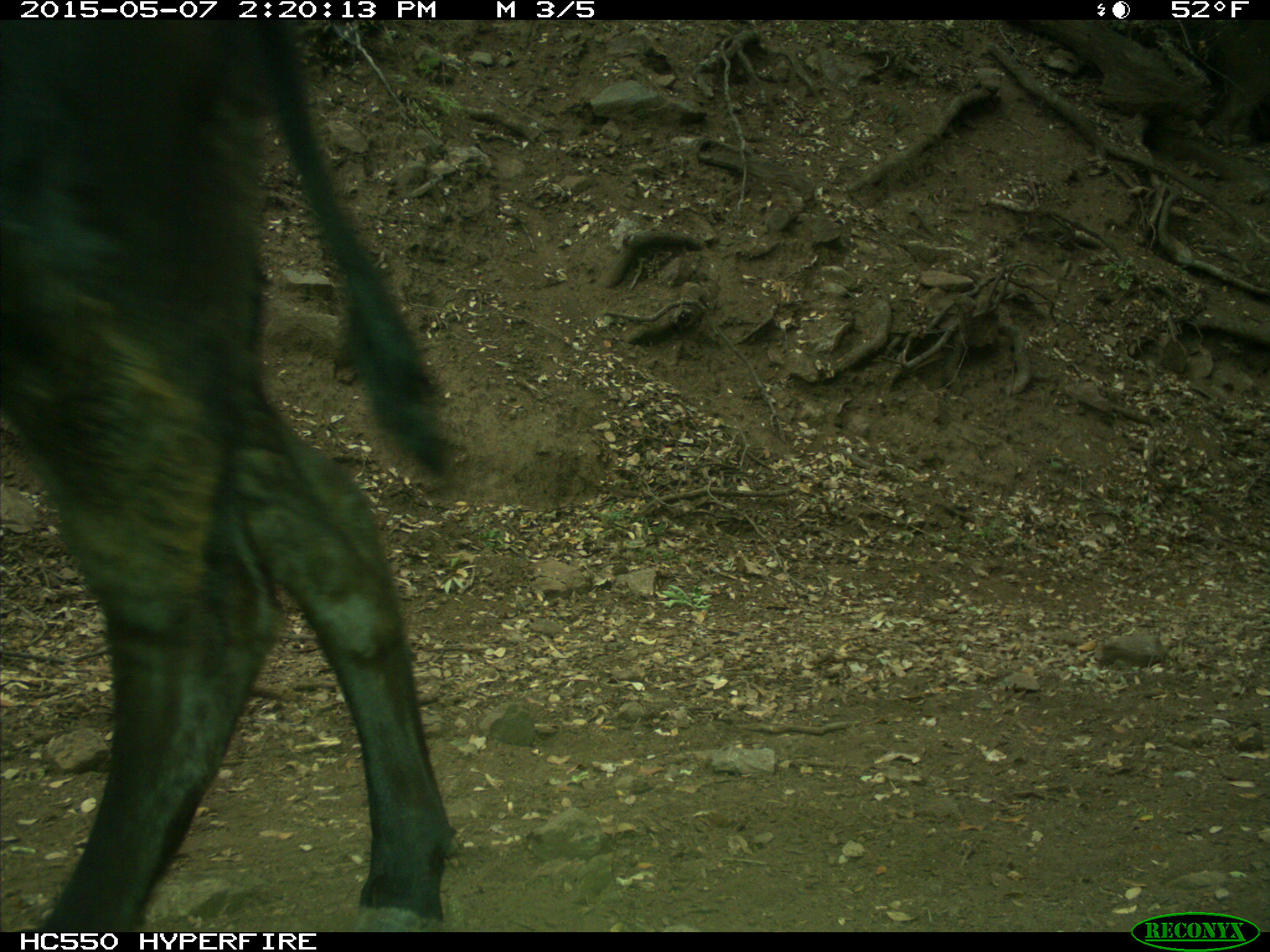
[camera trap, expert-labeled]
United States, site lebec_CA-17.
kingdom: Animalia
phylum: Chordata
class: Mammalia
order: Artiodactyla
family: Bovidae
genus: Bos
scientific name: Bos taurus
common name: domestic cow